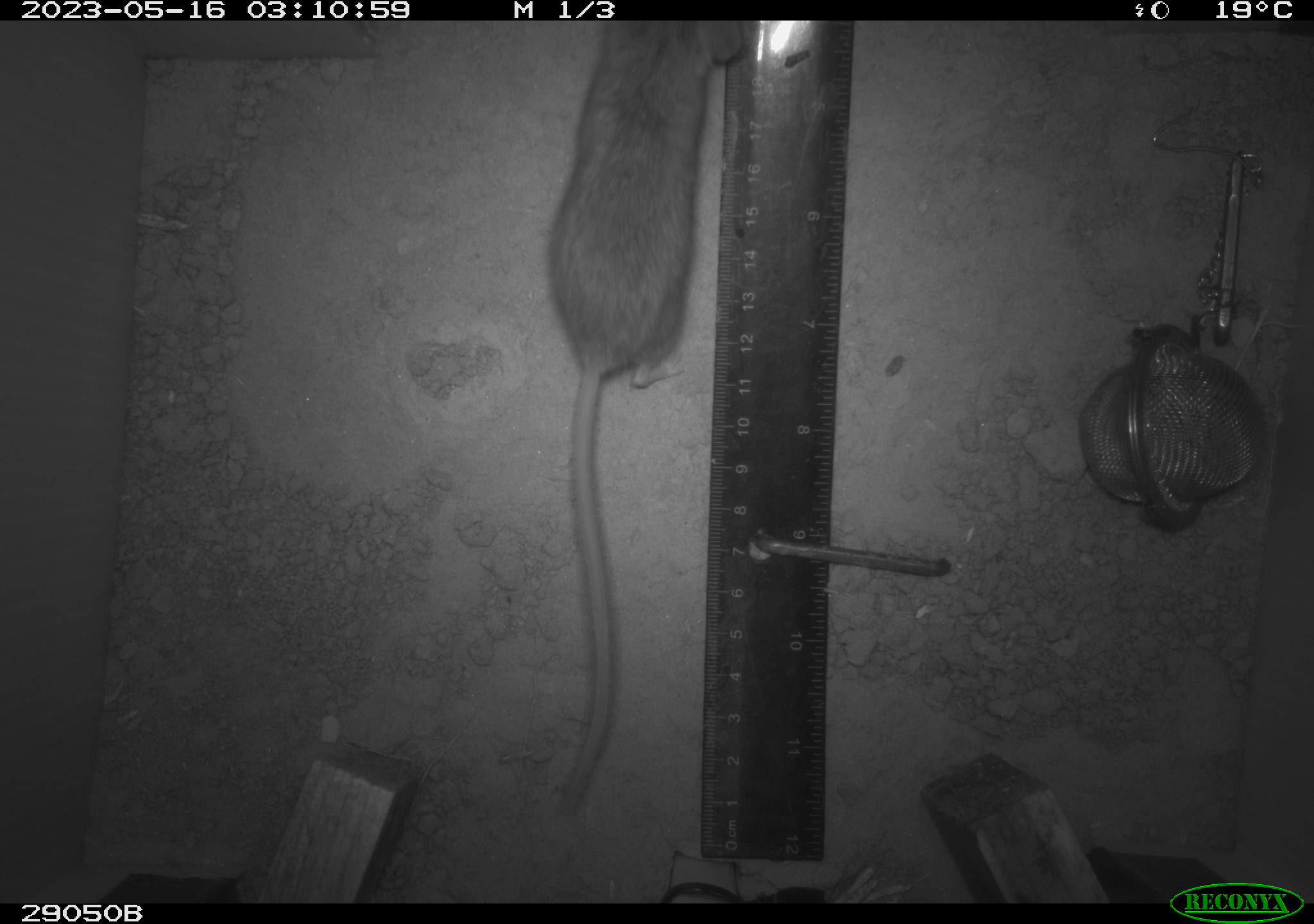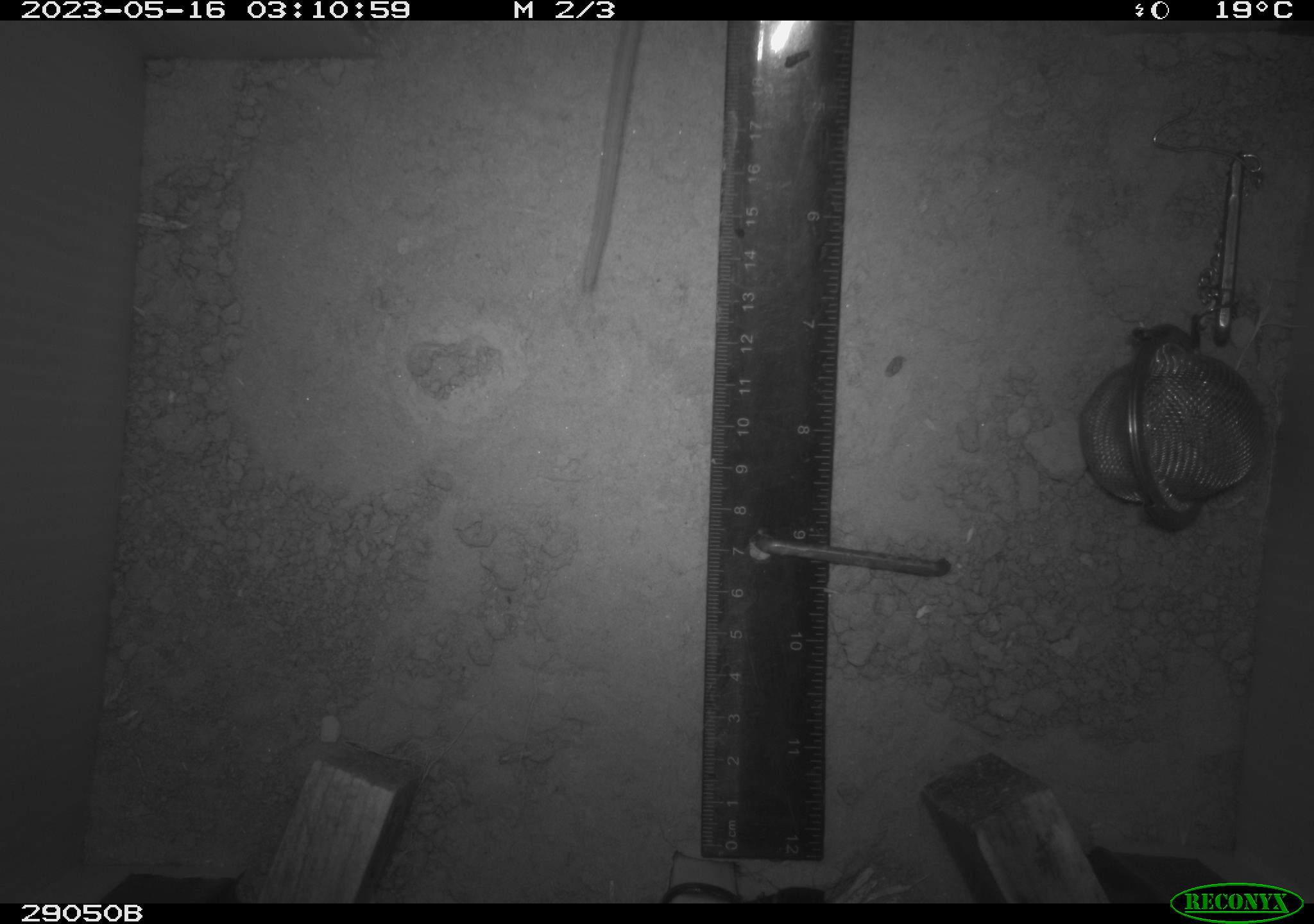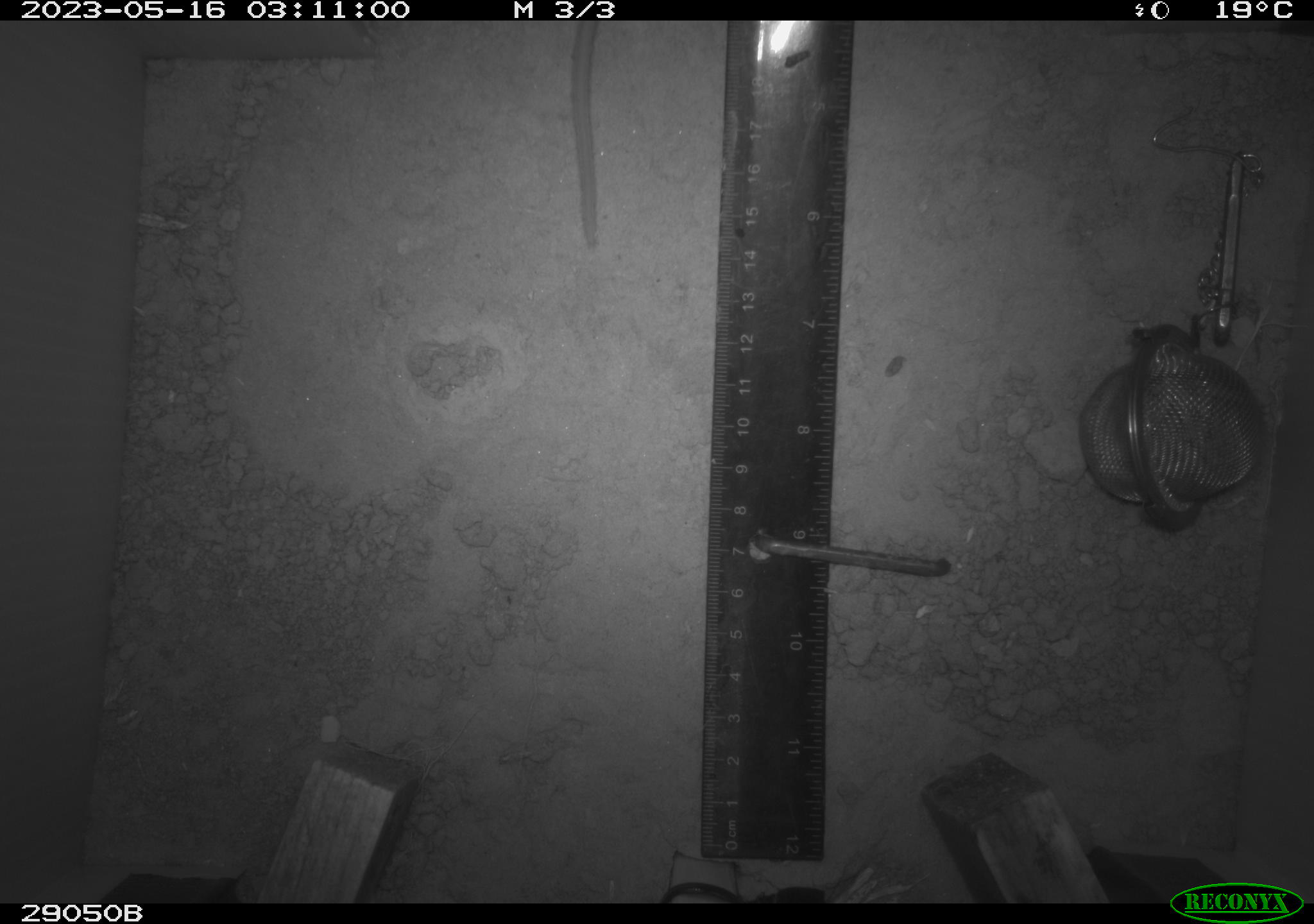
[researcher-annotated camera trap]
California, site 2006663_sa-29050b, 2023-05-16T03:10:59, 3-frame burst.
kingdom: Animalia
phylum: Chordata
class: Mammalia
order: Rodentia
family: Cricetidae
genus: Peromyscus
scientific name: Peromyscus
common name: deer mice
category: peromyscus species